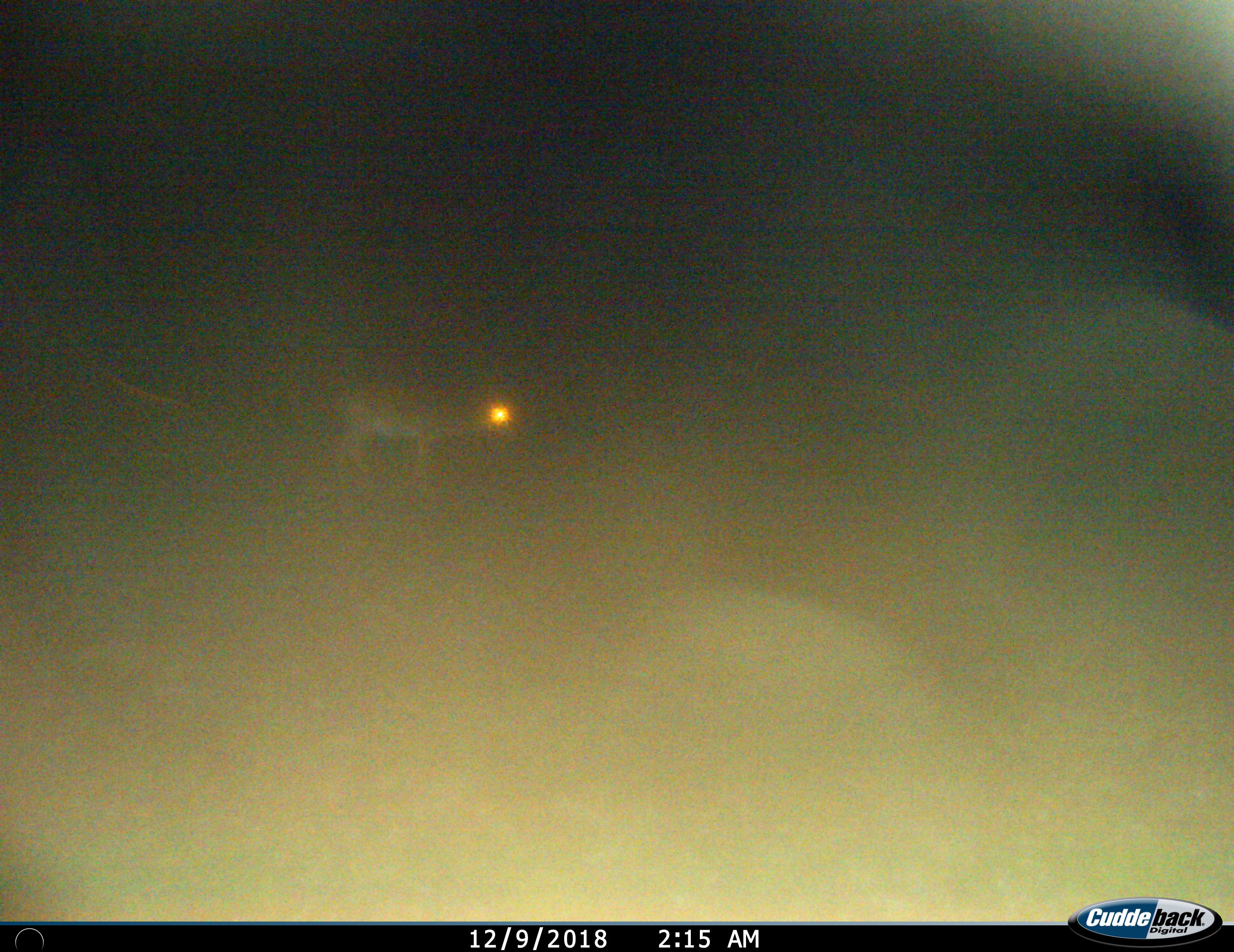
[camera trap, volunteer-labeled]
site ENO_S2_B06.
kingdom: Animalia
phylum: Chordata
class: Mammalia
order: Artiodactyla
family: Bovidae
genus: Aepyceros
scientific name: Aepyceros melampus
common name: impala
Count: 1.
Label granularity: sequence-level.